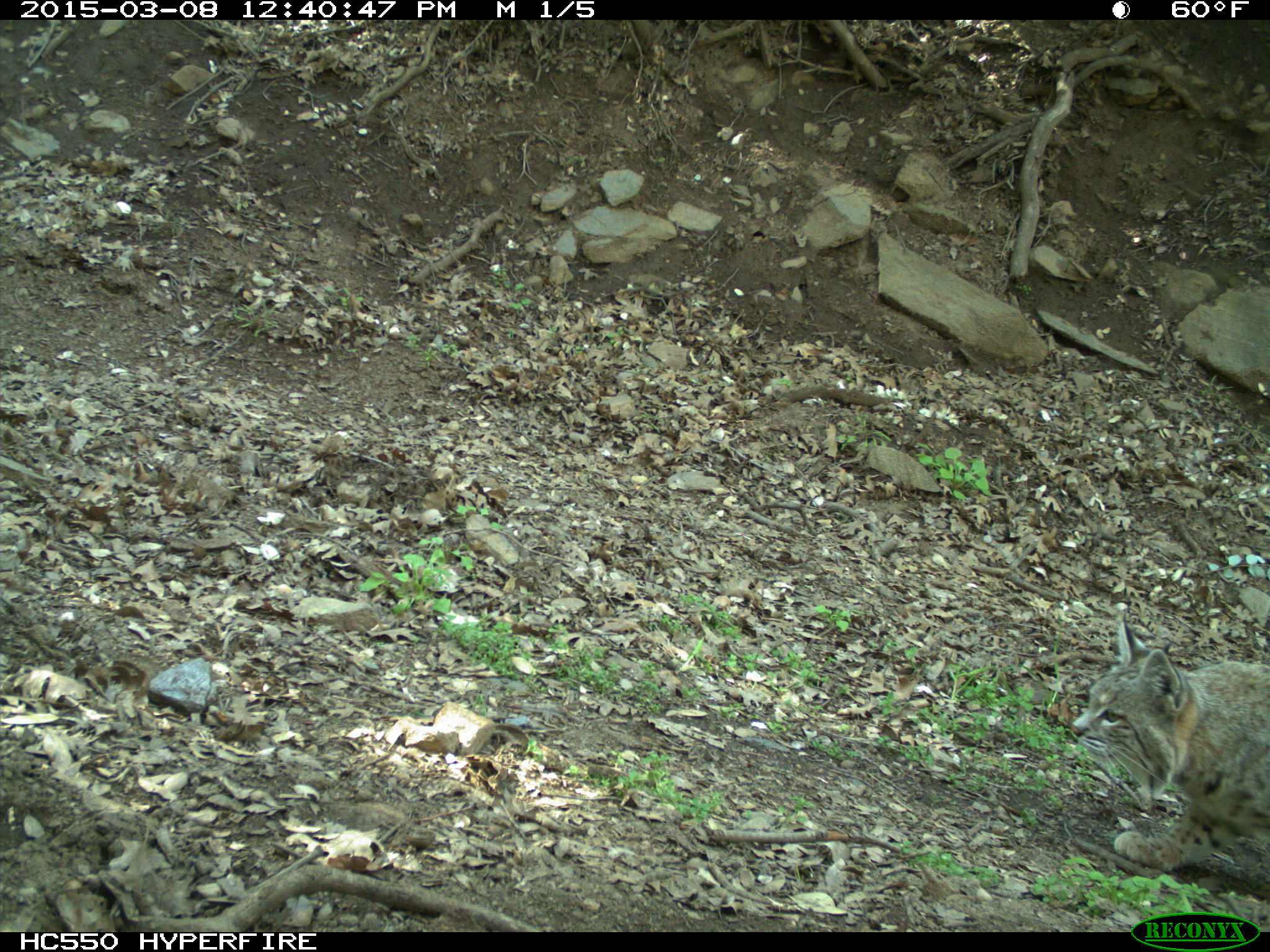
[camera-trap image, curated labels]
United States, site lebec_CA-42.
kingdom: Animalia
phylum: Chordata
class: Mammalia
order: Carnivora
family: Felidae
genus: Lynx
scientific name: Lynx rufus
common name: bobcat